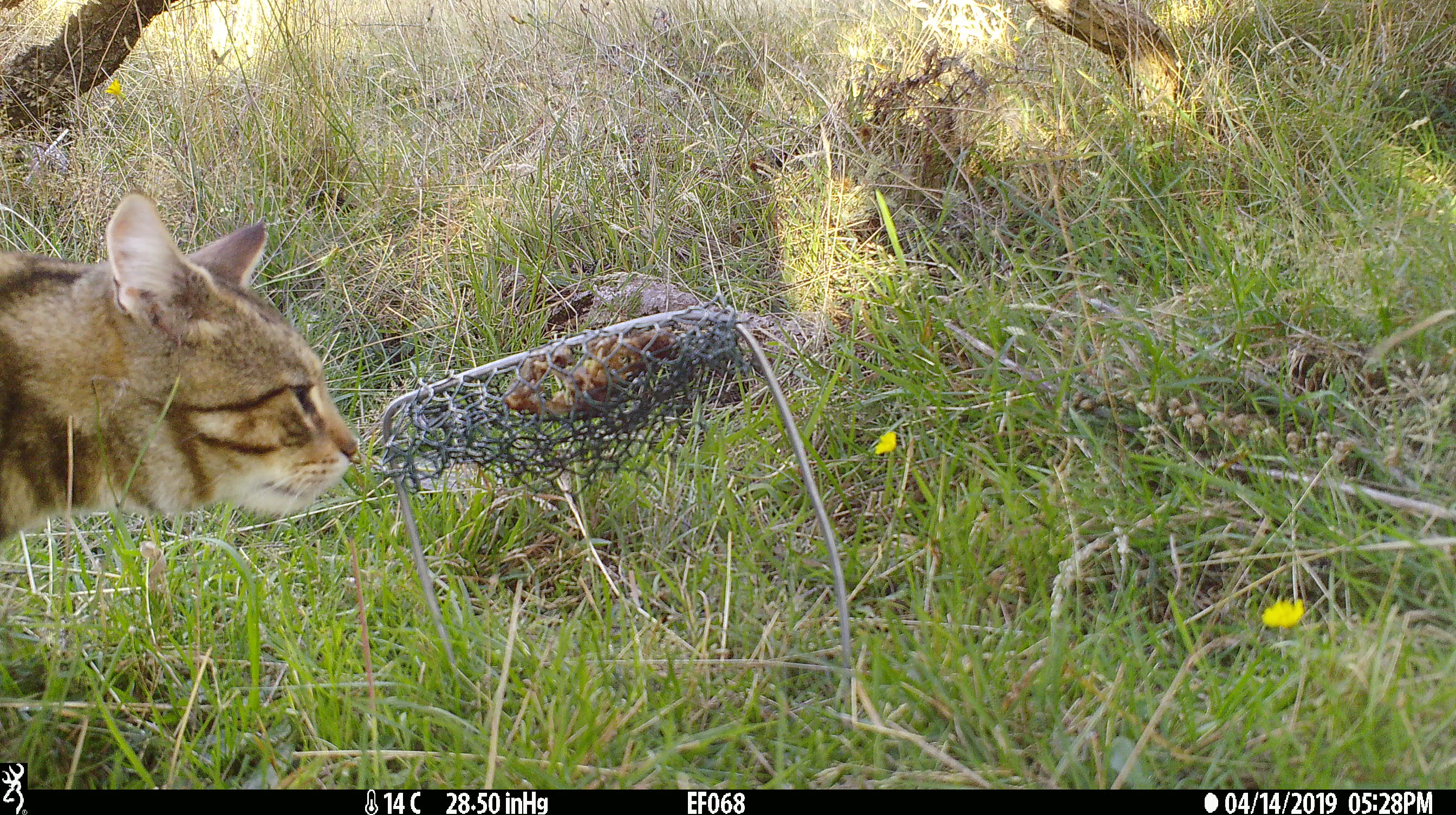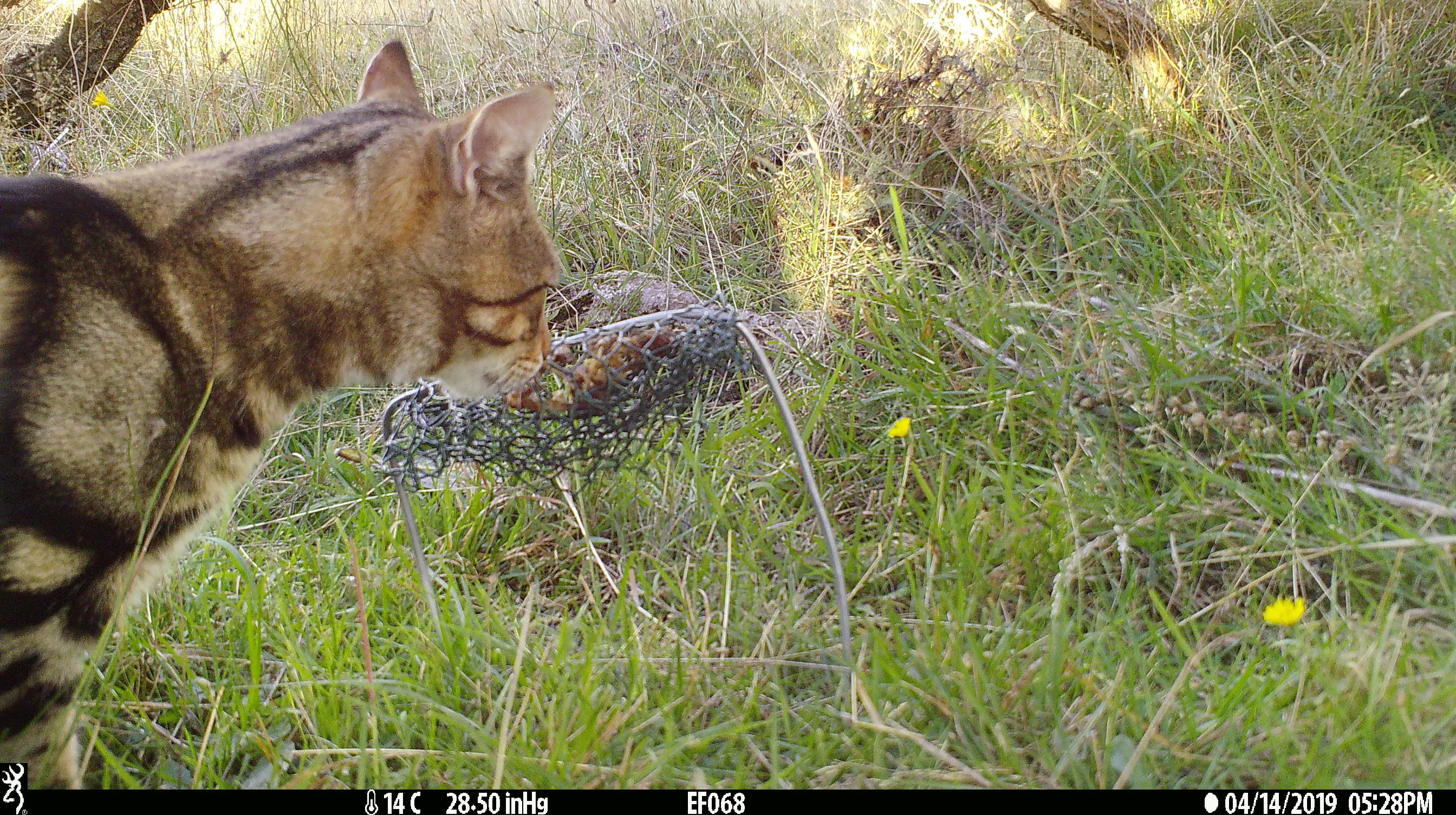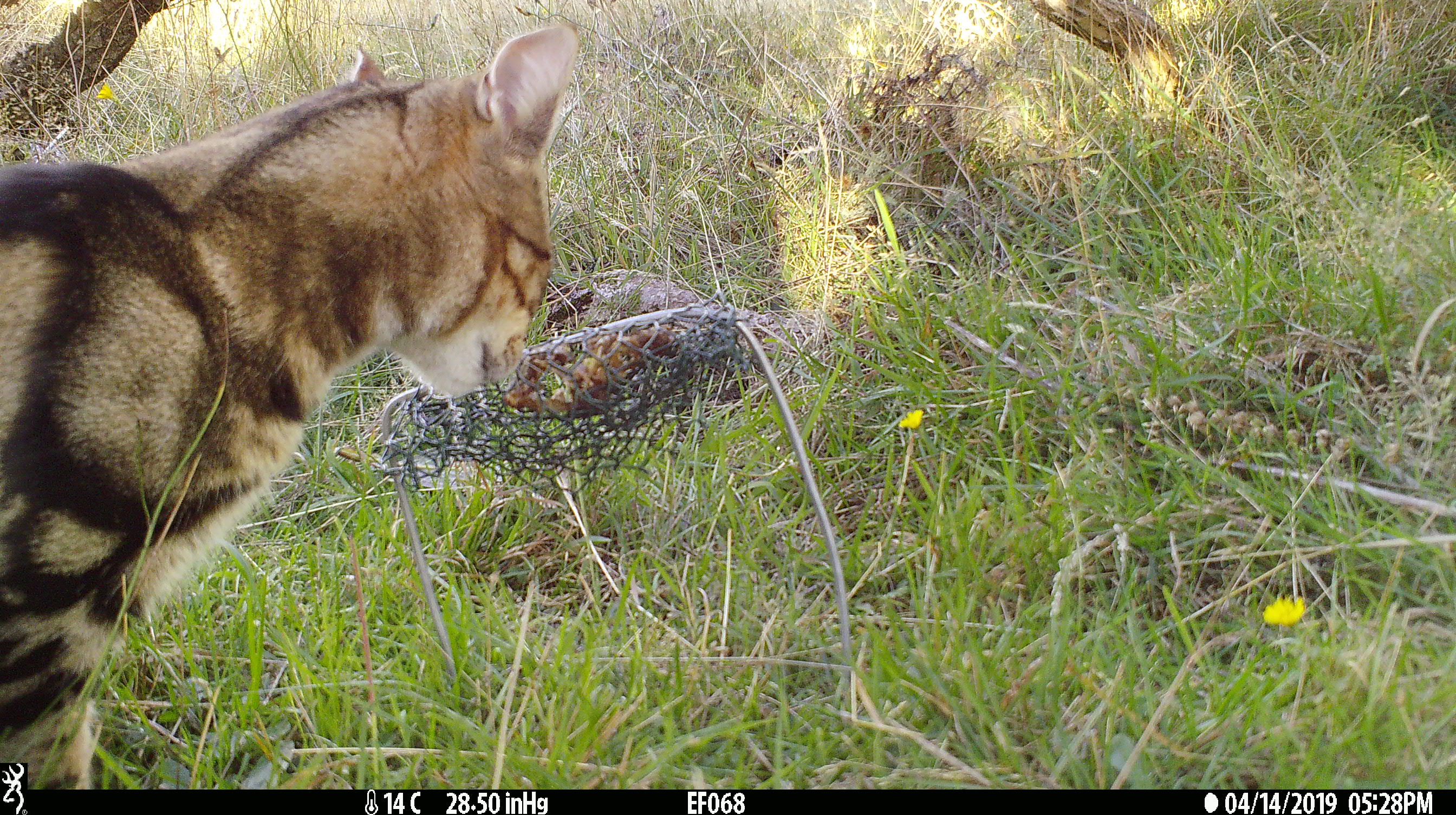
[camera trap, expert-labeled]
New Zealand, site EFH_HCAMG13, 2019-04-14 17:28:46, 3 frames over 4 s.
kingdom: Animalia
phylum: Chordata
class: Mammalia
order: Carnivora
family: Felidae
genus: Felis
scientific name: Felis catus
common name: domestic cat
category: cat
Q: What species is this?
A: Cat (domestic cat) (Felis catus).